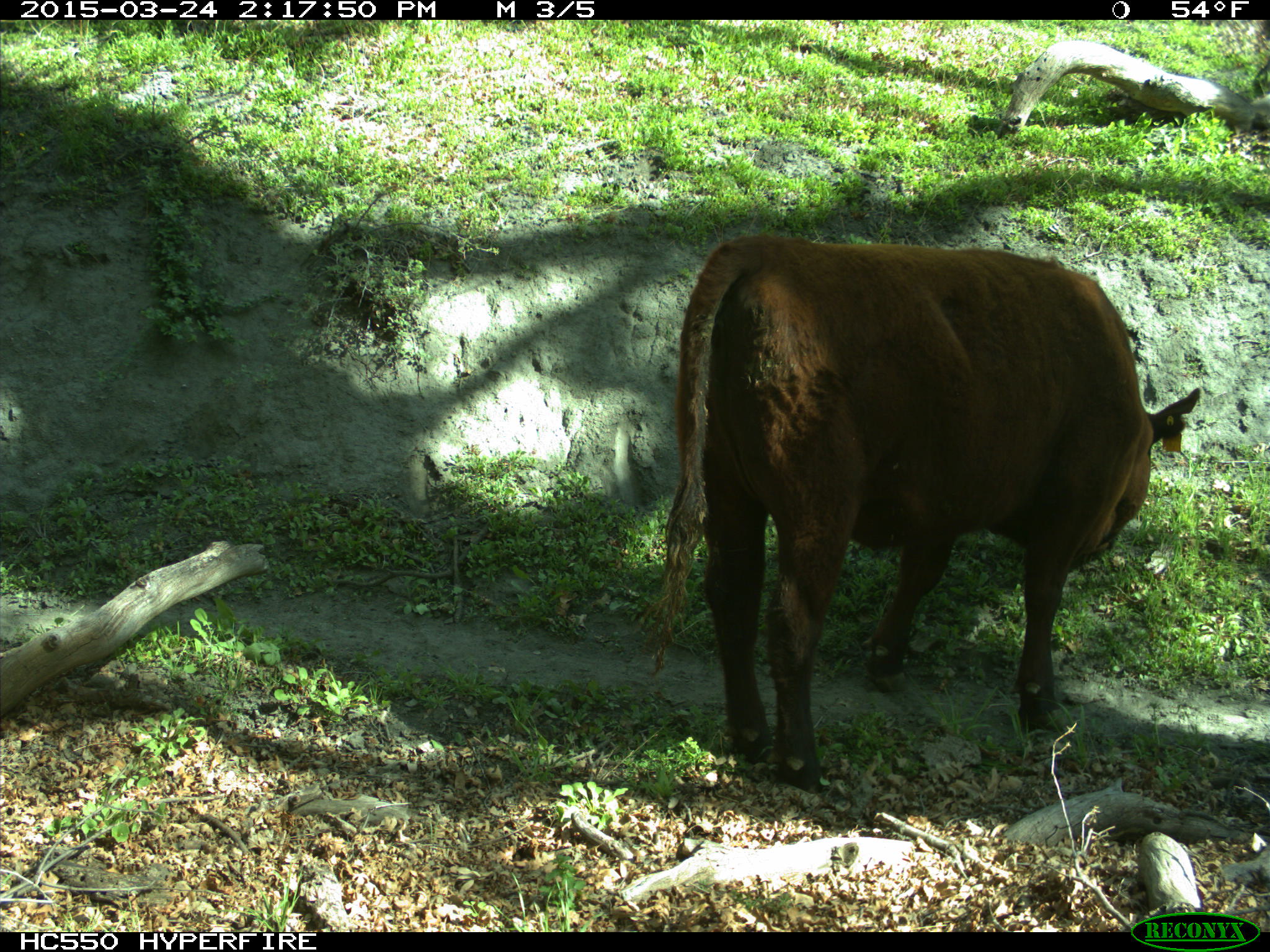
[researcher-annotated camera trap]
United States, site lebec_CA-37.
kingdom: Animalia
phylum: Chordata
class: Mammalia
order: Artiodactyla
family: Bovidae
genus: Bos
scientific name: Bos taurus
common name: domestic cow